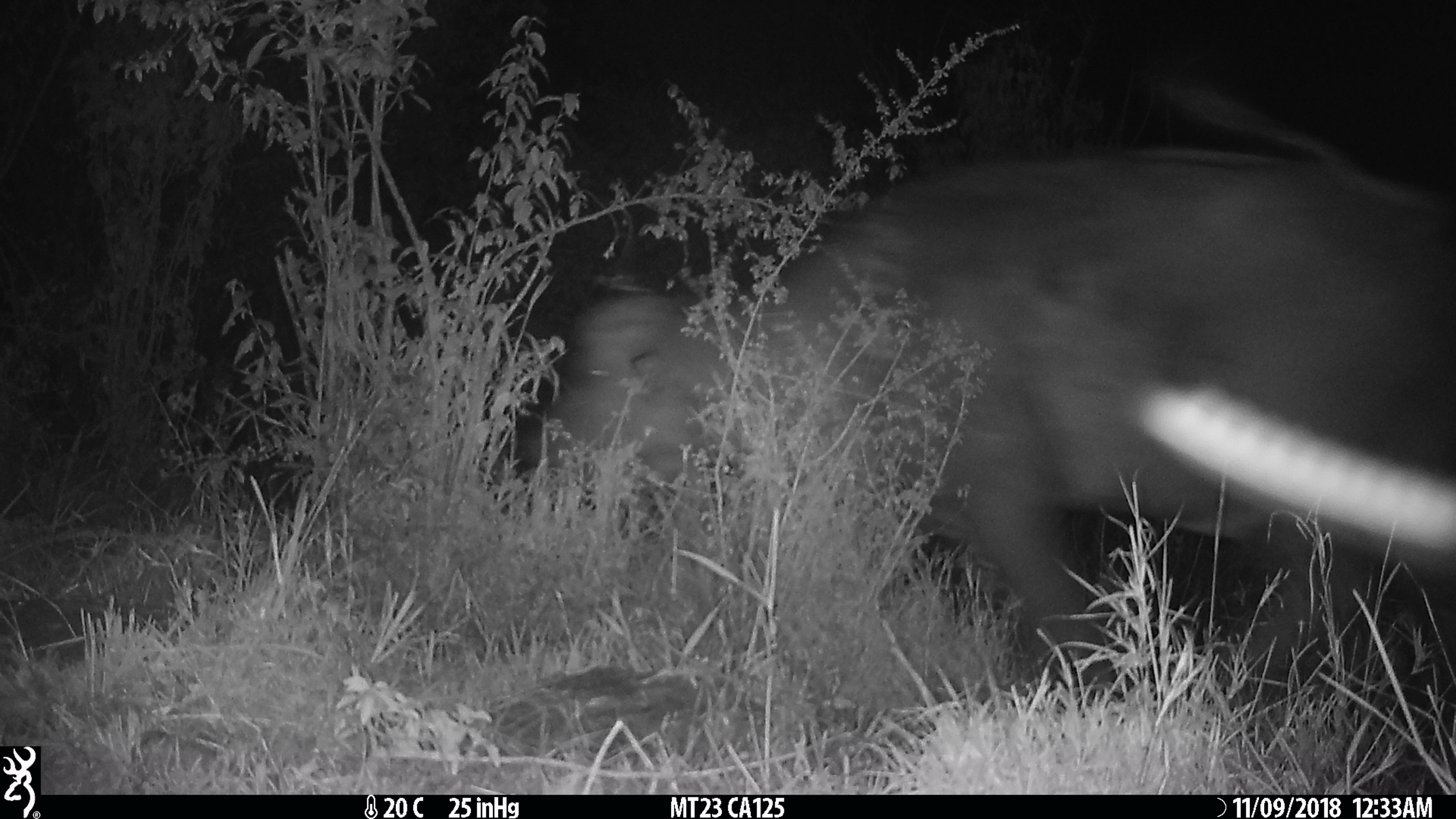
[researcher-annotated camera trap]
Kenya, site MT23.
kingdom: Animalia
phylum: Chordata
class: Mammalia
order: Artiodactyla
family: Bovidae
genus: Syncerus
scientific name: Syncerus caffer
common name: buffalo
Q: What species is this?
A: Buffalo (Syncerus caffer).